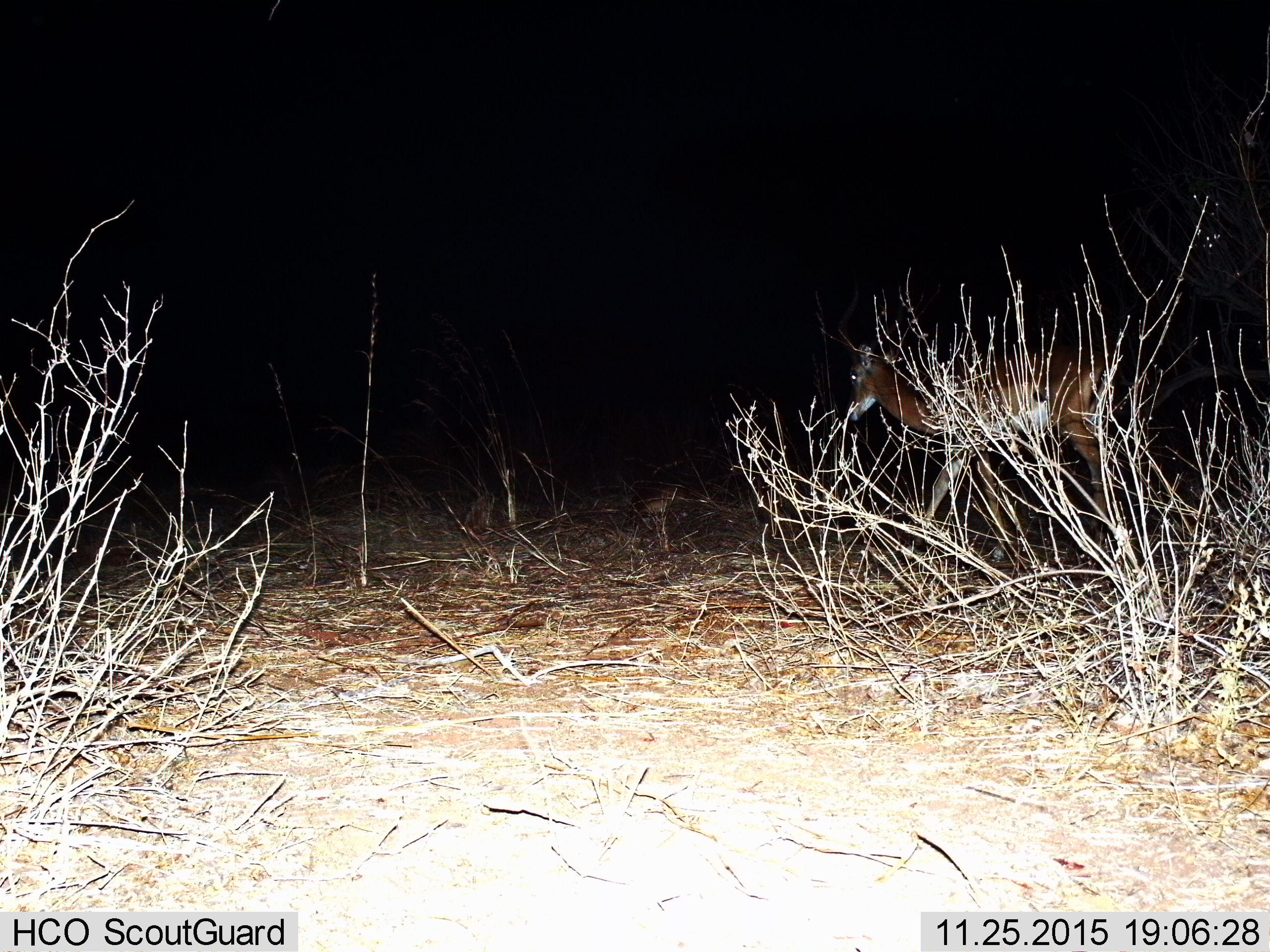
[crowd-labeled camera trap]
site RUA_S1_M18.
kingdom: Animalia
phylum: Chordata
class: Mammalia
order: Artiodactyla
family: Bovidae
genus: Aepyceros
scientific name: Aepyceros melampus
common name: impala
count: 1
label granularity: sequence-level